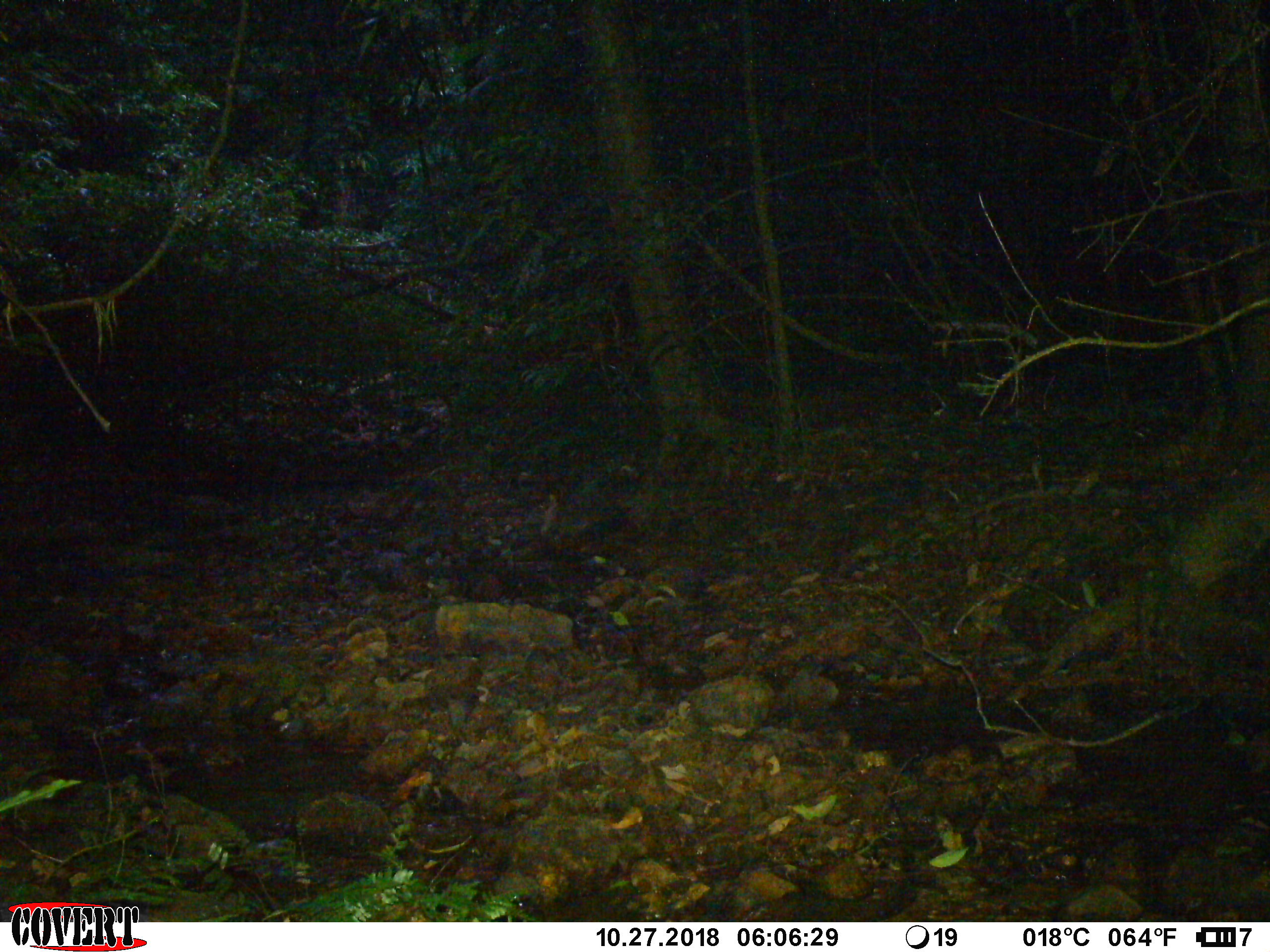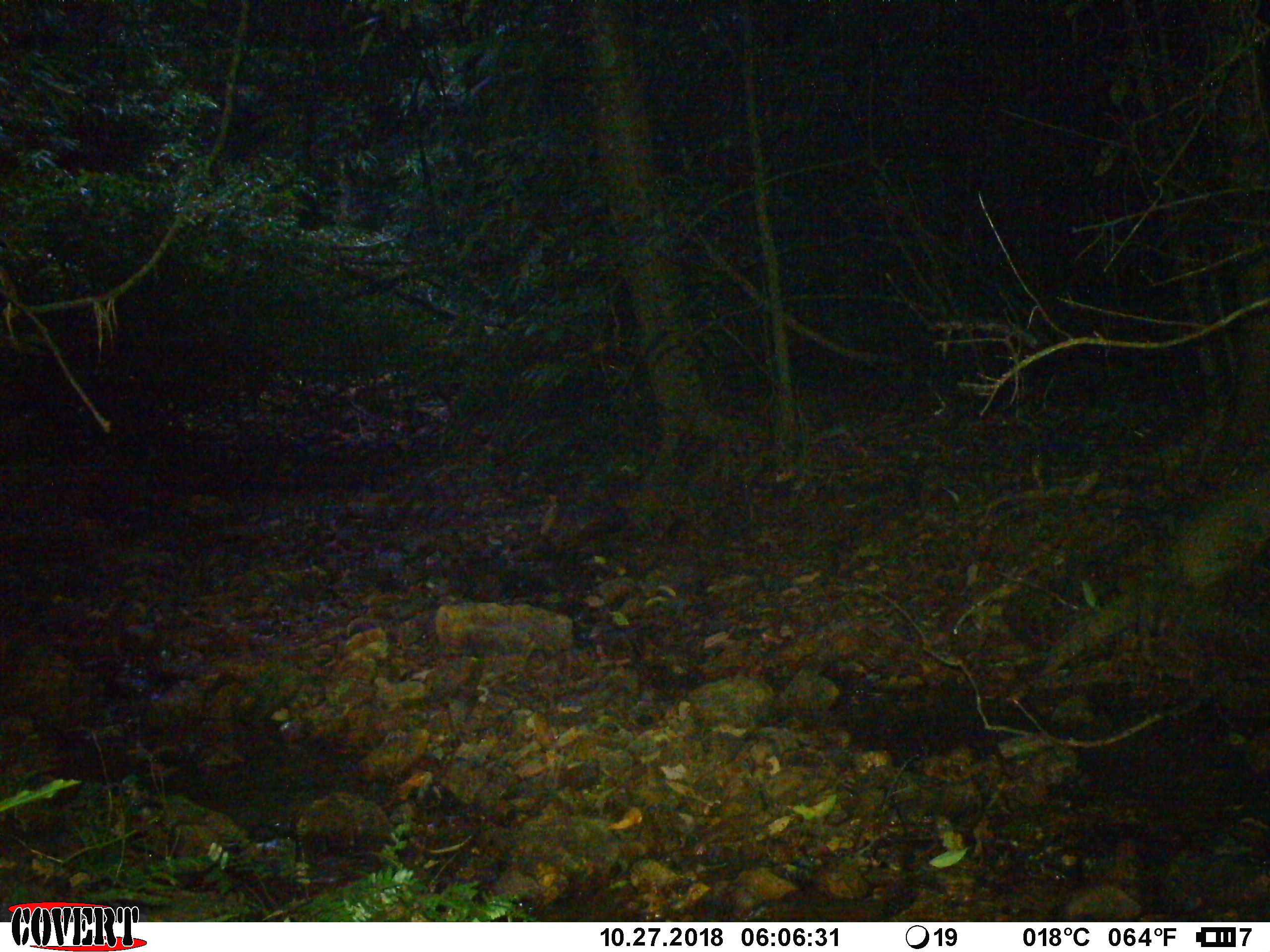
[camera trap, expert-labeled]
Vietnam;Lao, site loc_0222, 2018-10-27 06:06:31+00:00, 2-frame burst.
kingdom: Animalia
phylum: Chordata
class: Mammalia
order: Carnivora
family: Herpestidae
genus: Urva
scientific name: Urva urva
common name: crab-eating mongoose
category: crab eating mongoose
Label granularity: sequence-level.